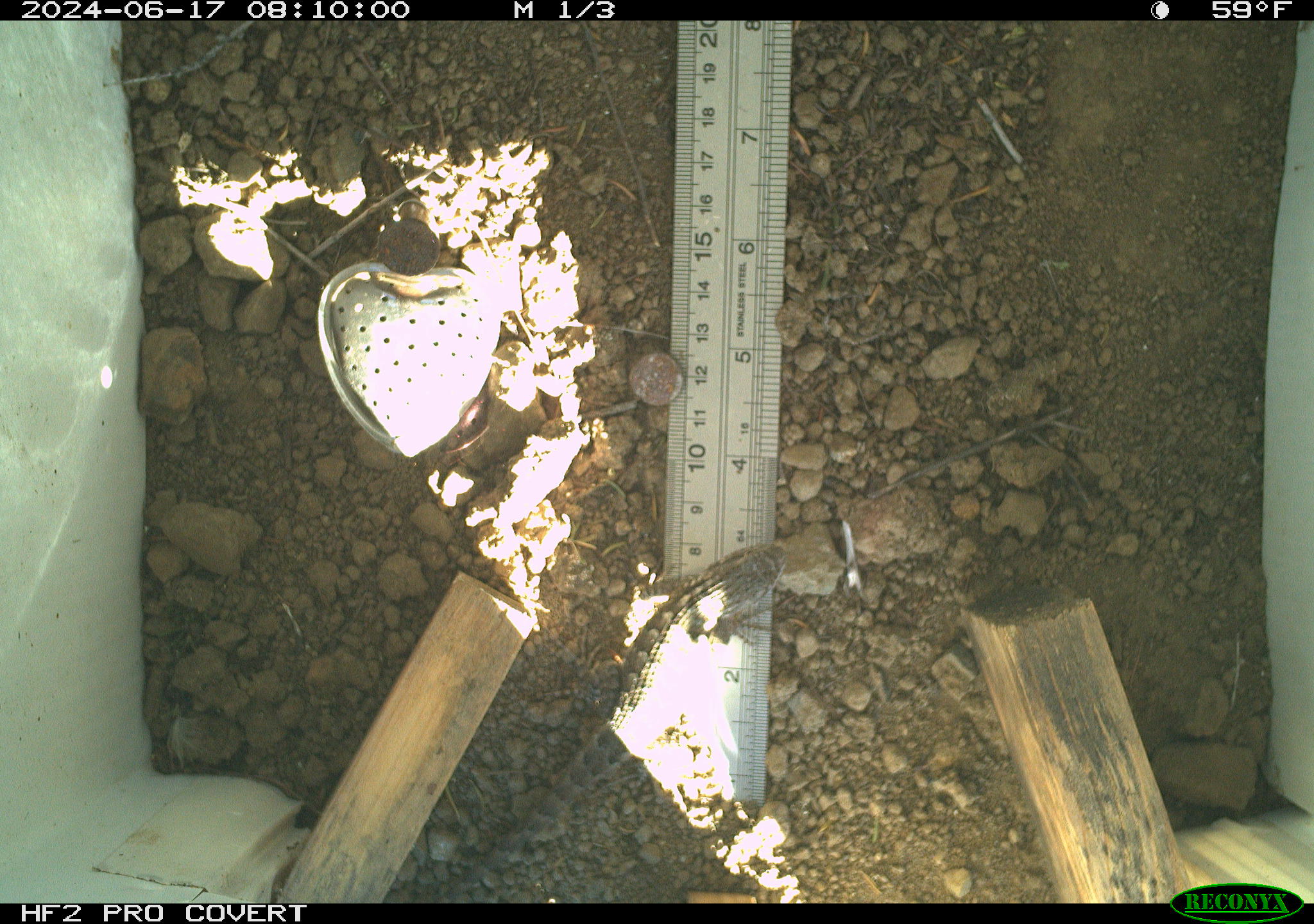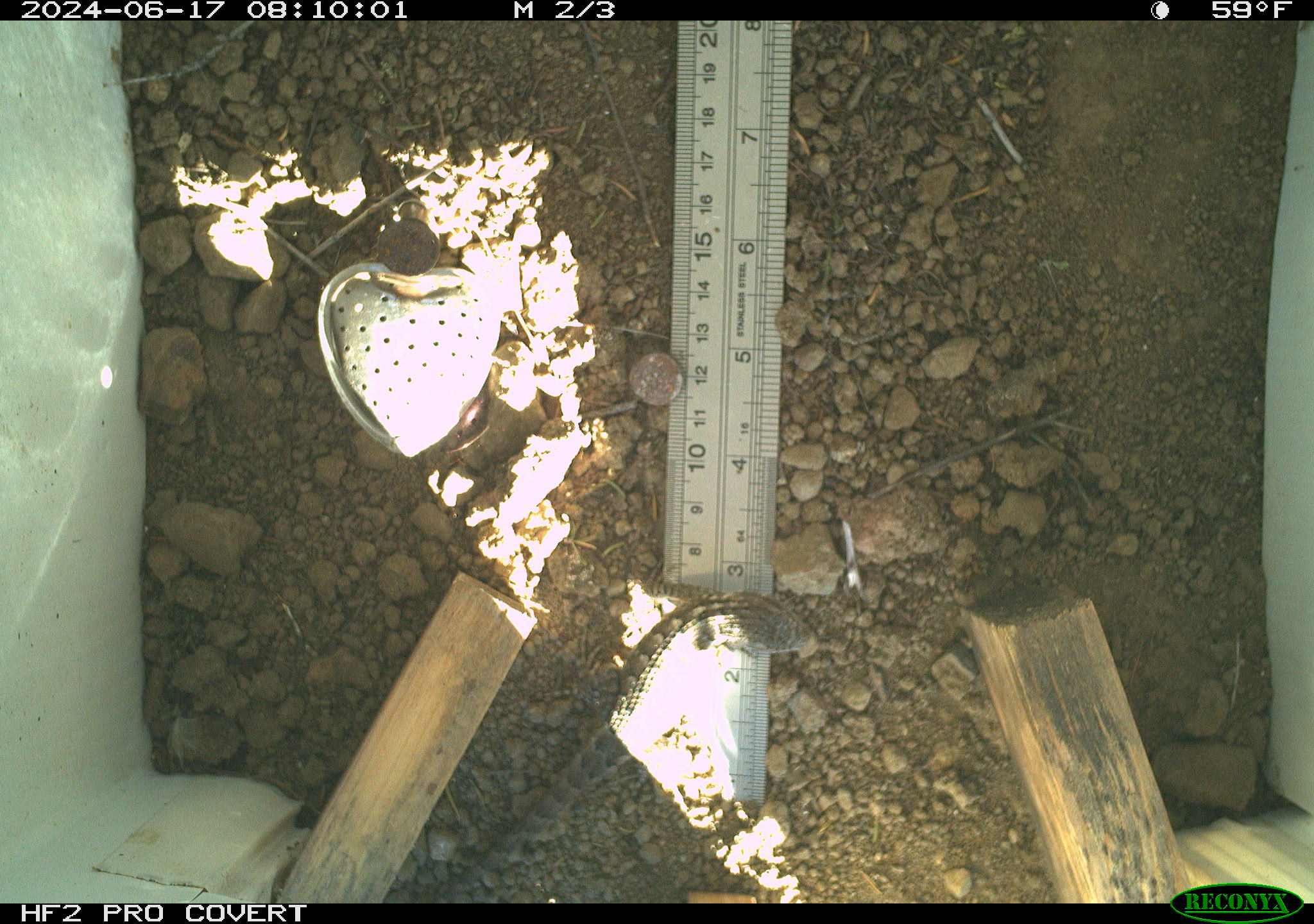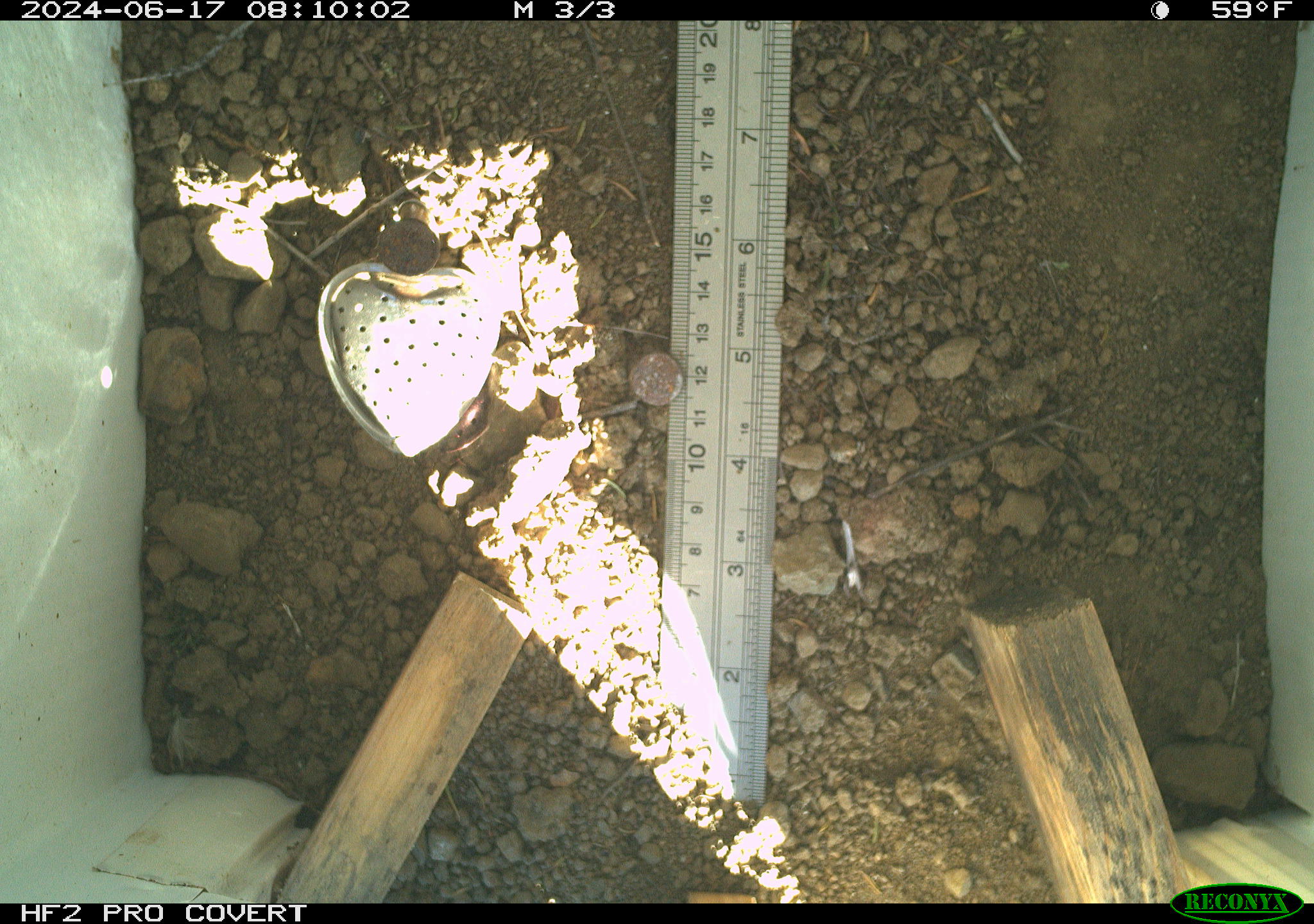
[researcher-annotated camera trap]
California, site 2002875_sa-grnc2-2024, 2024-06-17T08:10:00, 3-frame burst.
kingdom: Animalia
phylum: Chordata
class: Reptilia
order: Squamata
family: Phrynosomatidae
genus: Sceloporus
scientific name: Sceloporus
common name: spiny lizards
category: sceloporus species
Sceloporus species (spiny lizards) (Sceloporus).